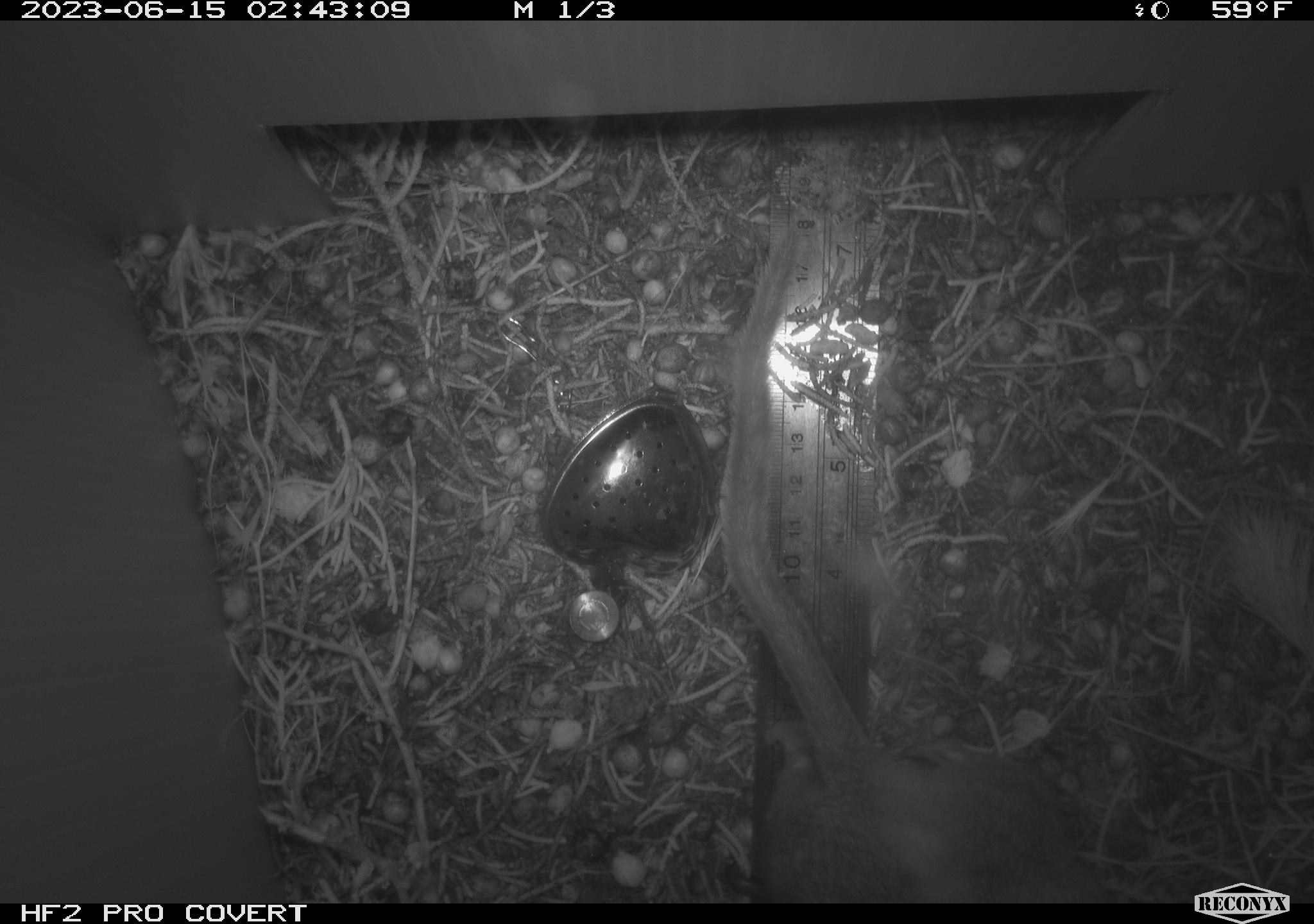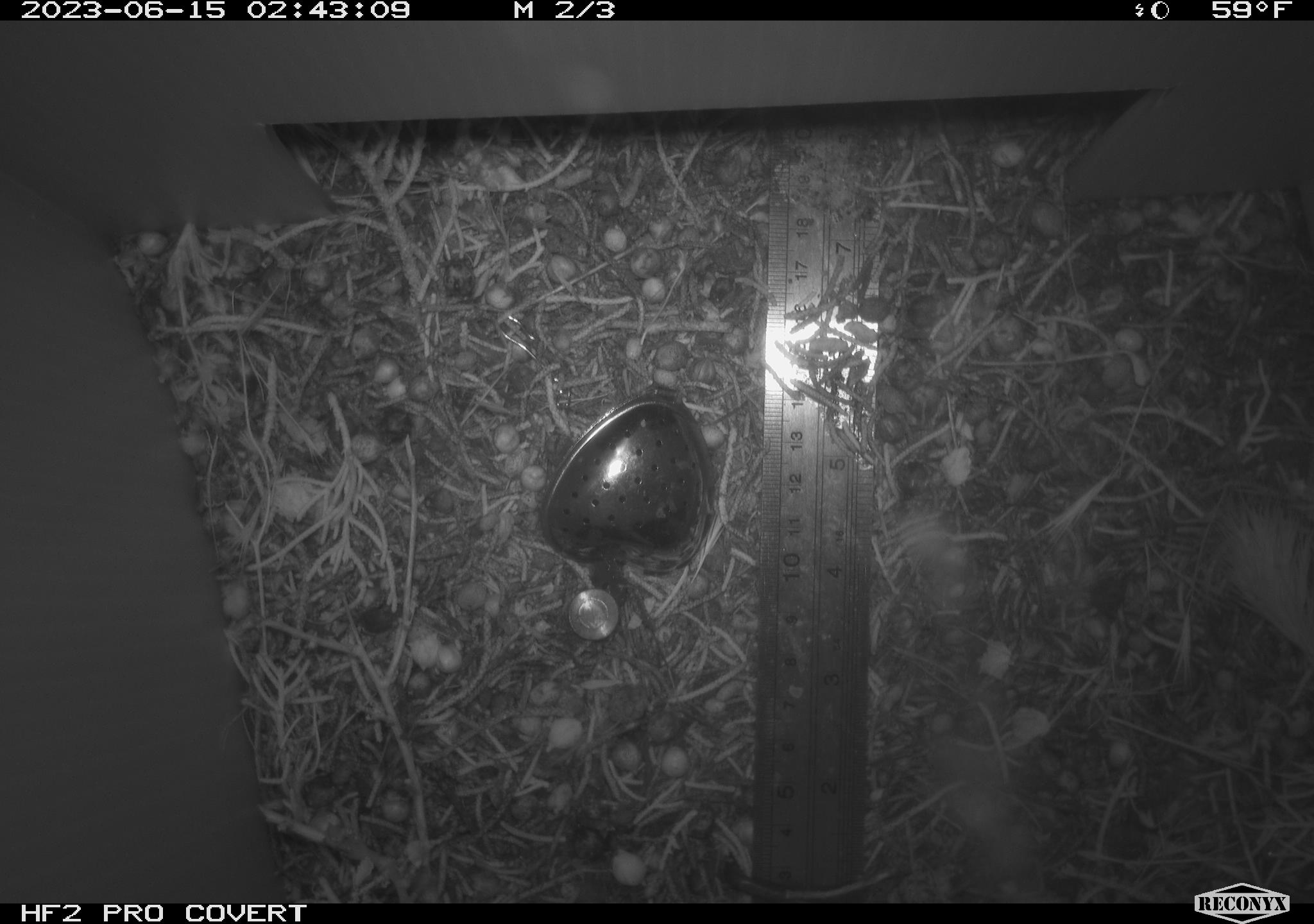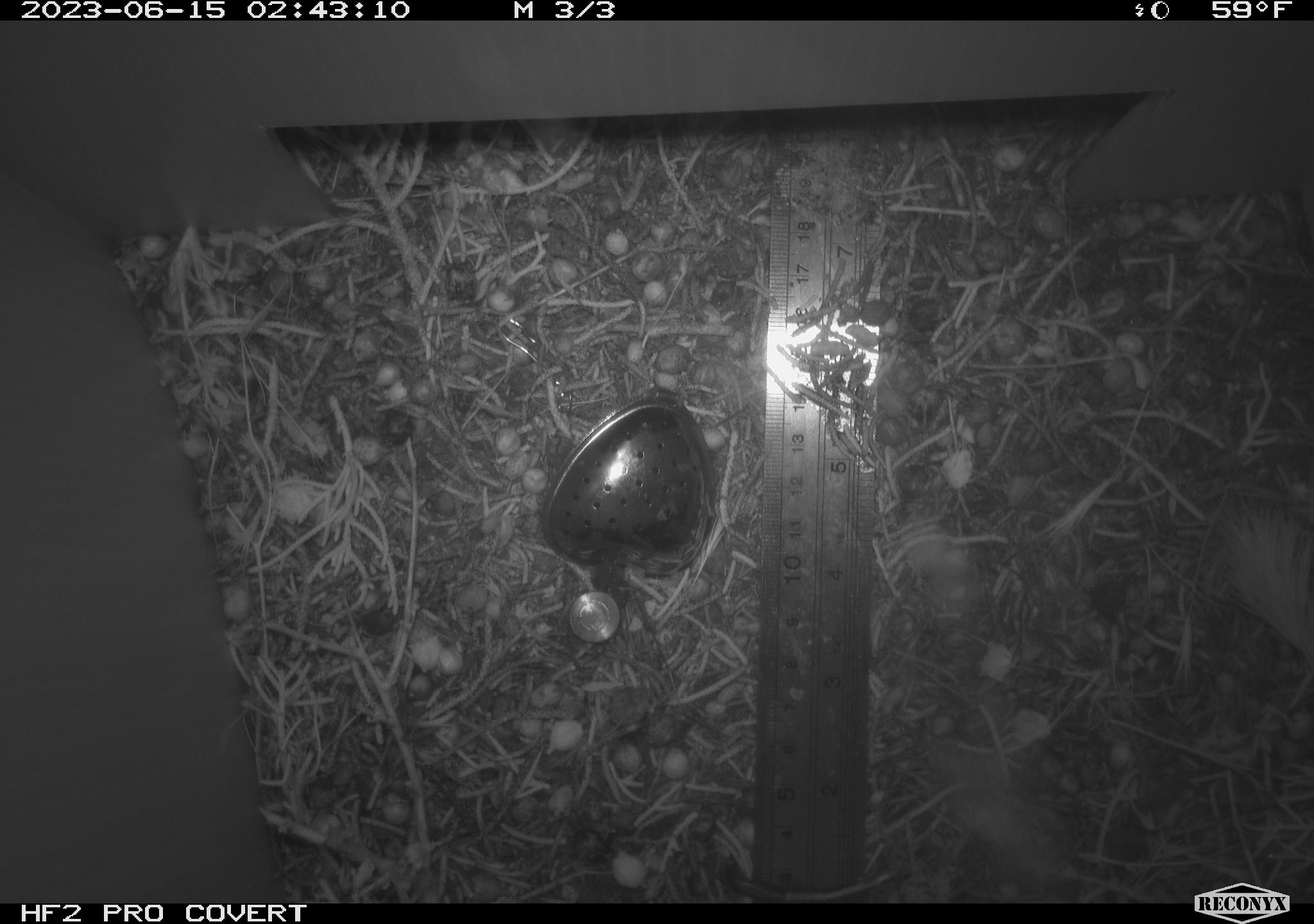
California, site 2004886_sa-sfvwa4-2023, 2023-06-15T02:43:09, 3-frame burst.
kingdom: Animalia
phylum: Chordata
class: Mammalia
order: Rodentia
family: Cricetidae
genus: Neotoma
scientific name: Neotoma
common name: pack rat or woodrat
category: neotoma species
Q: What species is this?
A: Neotoma species (pack rat or woodrat) (Neotoma).